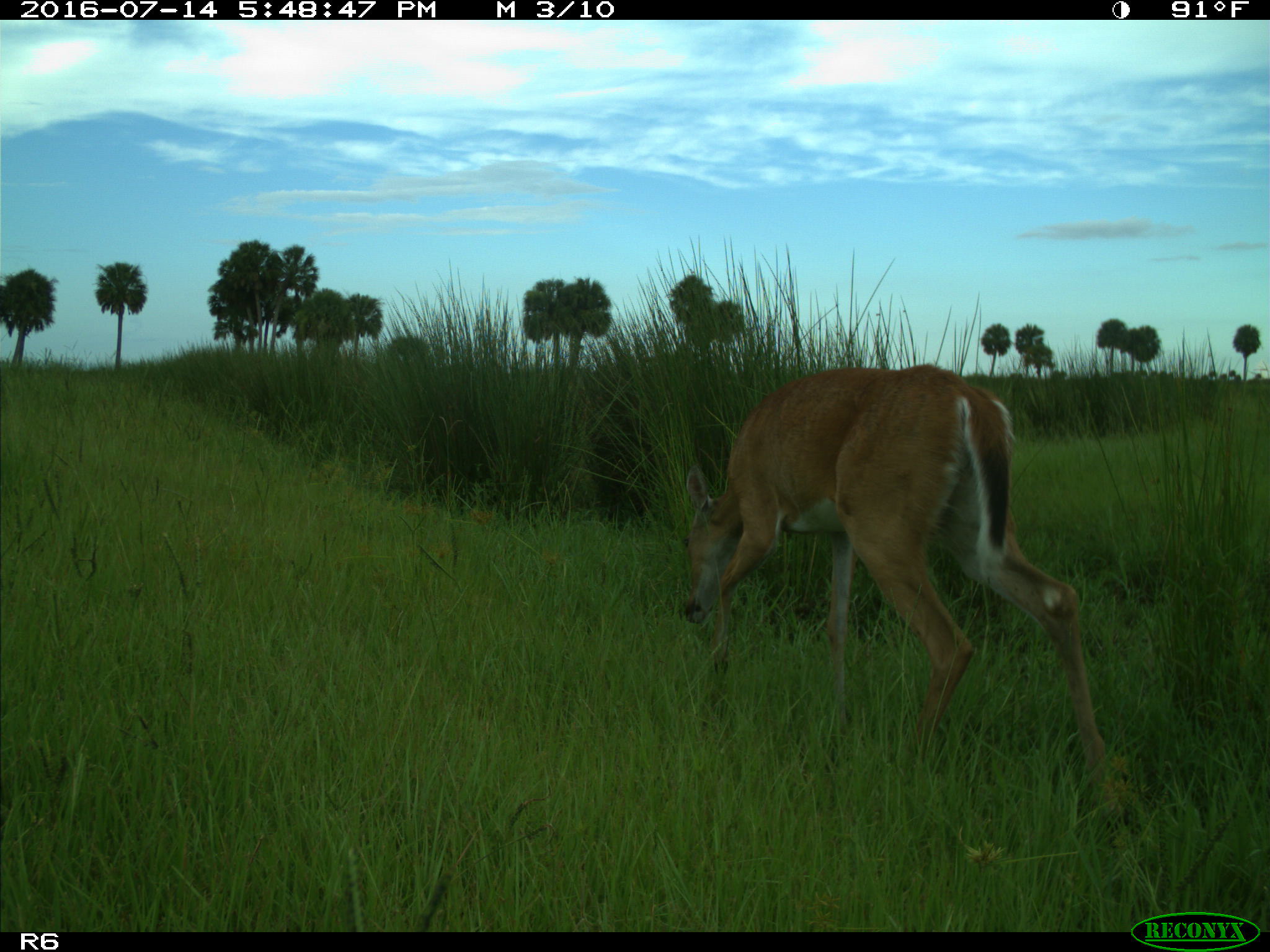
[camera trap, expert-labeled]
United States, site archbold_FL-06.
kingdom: Animalia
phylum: Chordata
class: Mammalia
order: Artiodactyla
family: Cervidae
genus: Odocoileus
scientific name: Odocoileus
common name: deer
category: unidentified deer